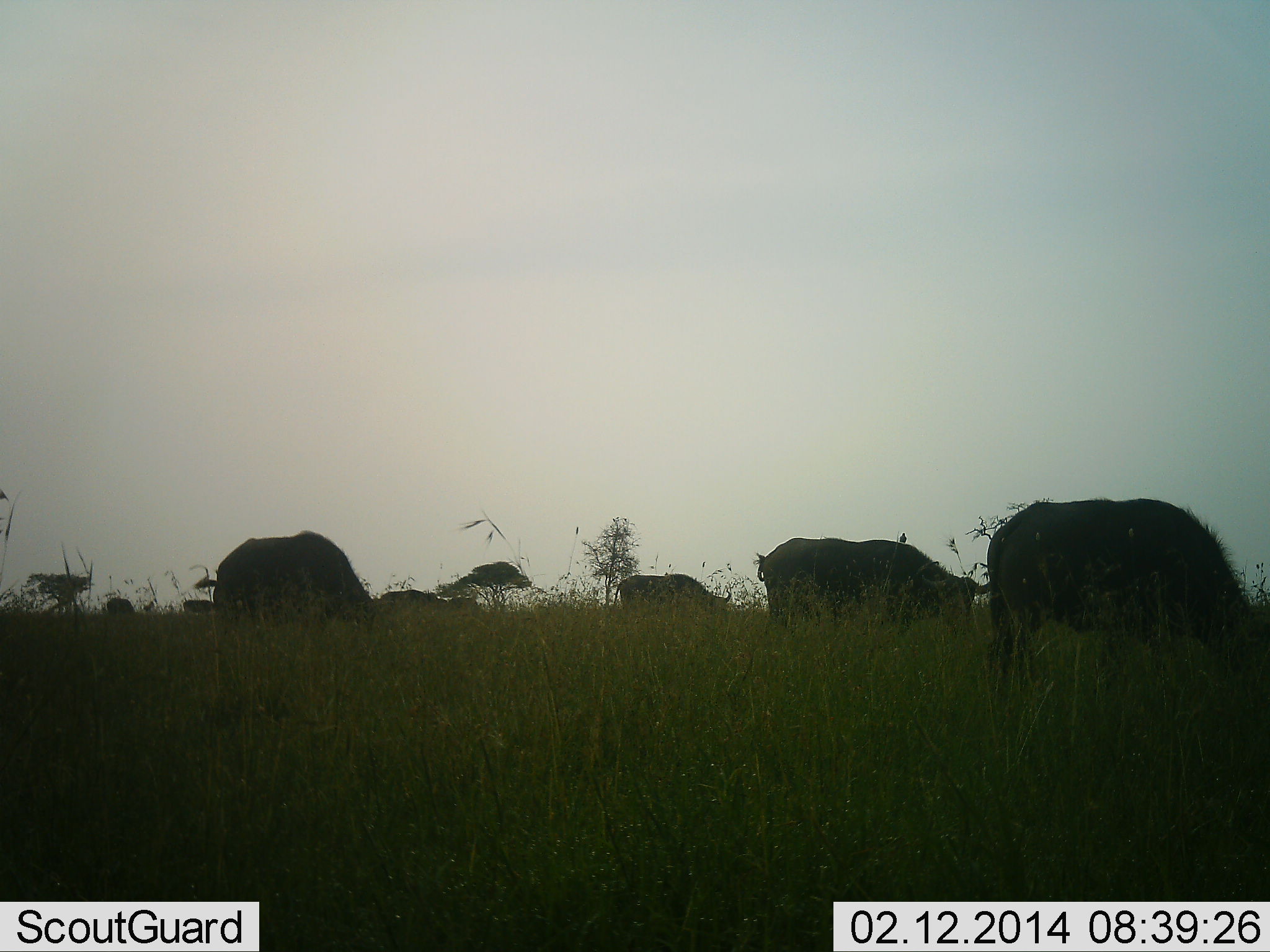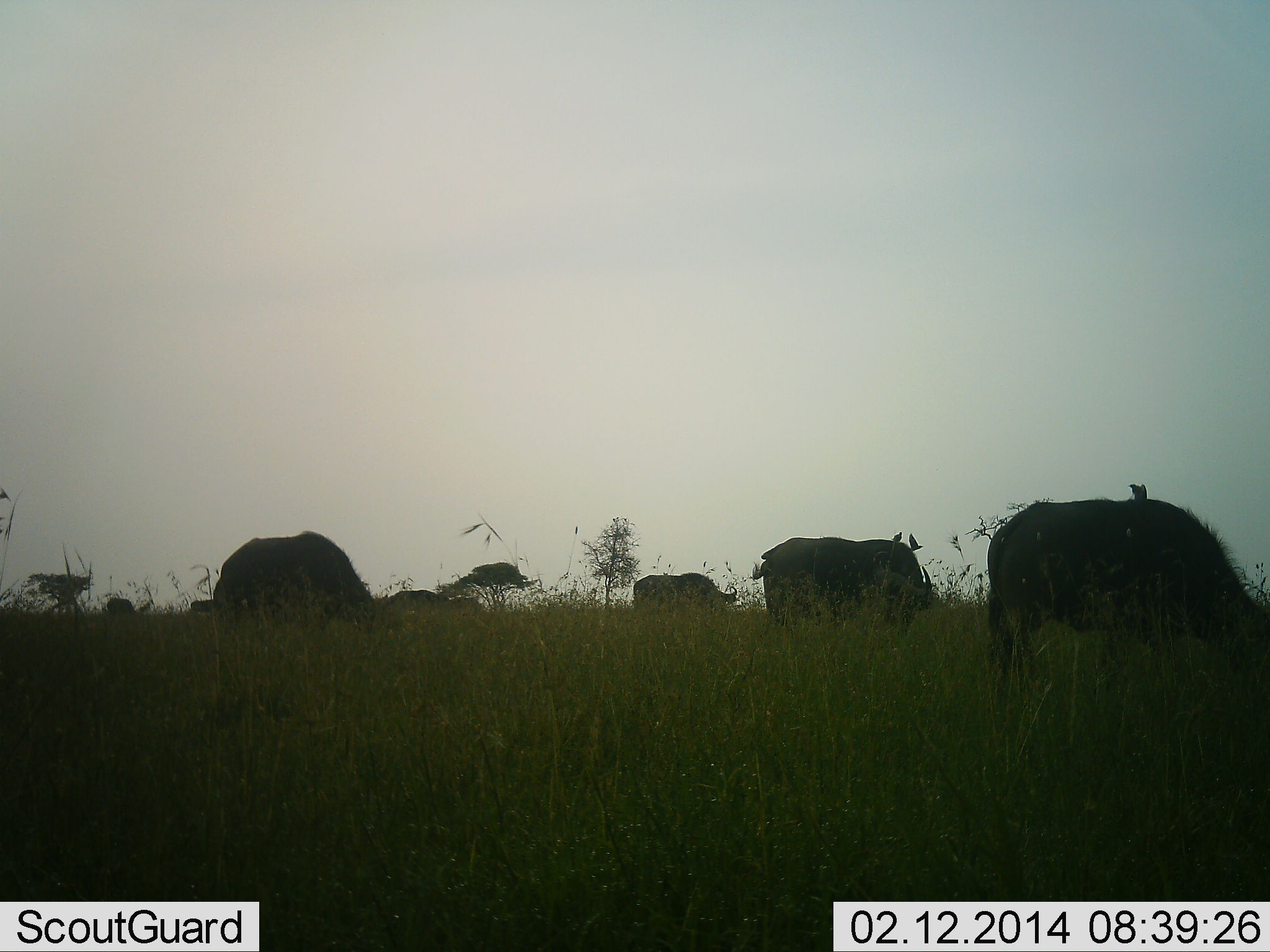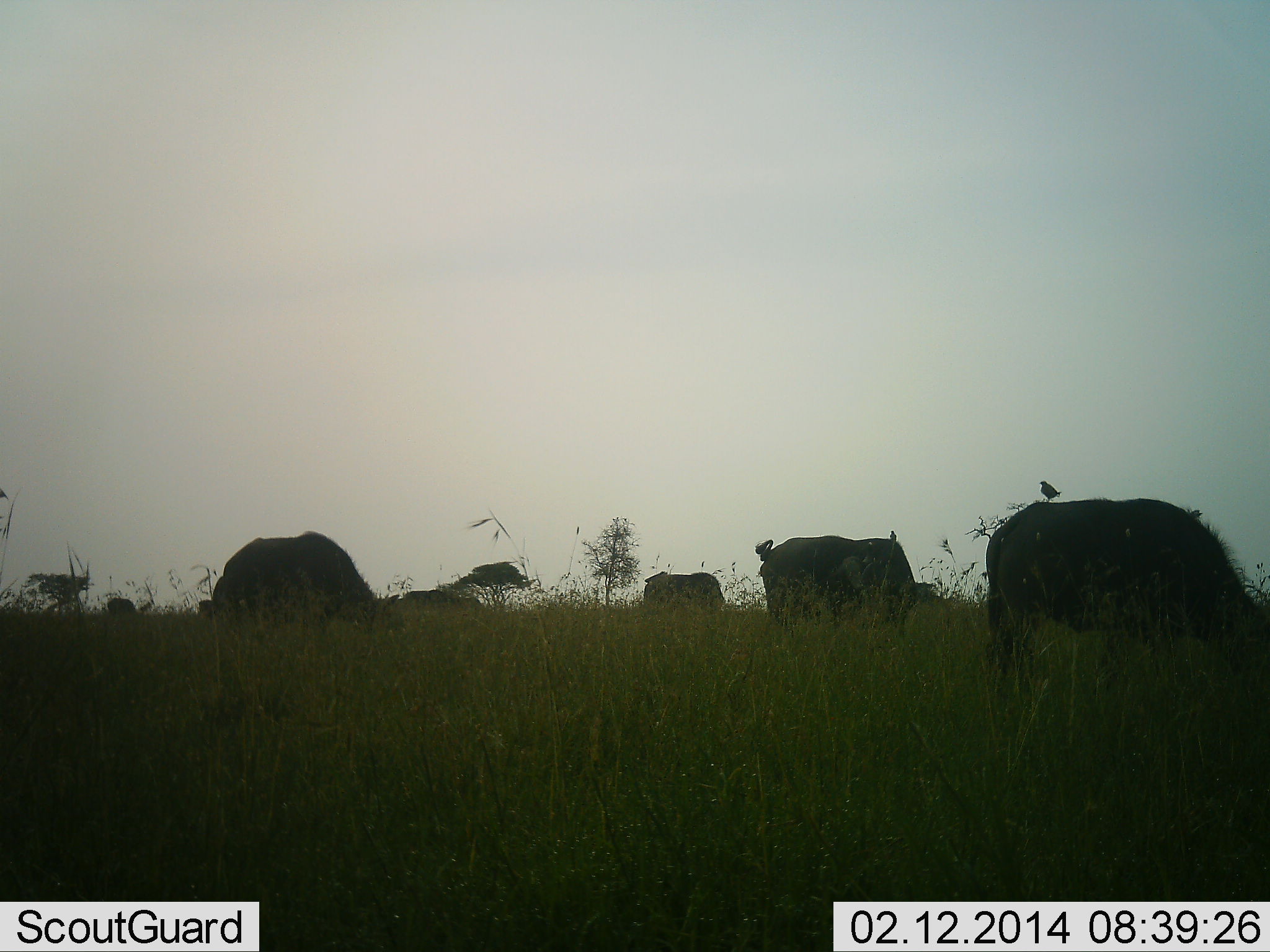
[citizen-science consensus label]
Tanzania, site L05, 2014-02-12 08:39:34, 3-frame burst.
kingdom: Animalia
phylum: Chordata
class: Mammalia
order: Artiodactyla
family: Bovidae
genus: Syncerus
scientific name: Syncerus caffer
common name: cape buffalo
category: buffalo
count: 7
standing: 31%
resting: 0%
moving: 38%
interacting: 0%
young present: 0%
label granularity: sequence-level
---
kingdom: Animalia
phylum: Chordata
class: Aves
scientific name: Aves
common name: bird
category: otherbird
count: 3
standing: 9%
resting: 36%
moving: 55%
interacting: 18%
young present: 0%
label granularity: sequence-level